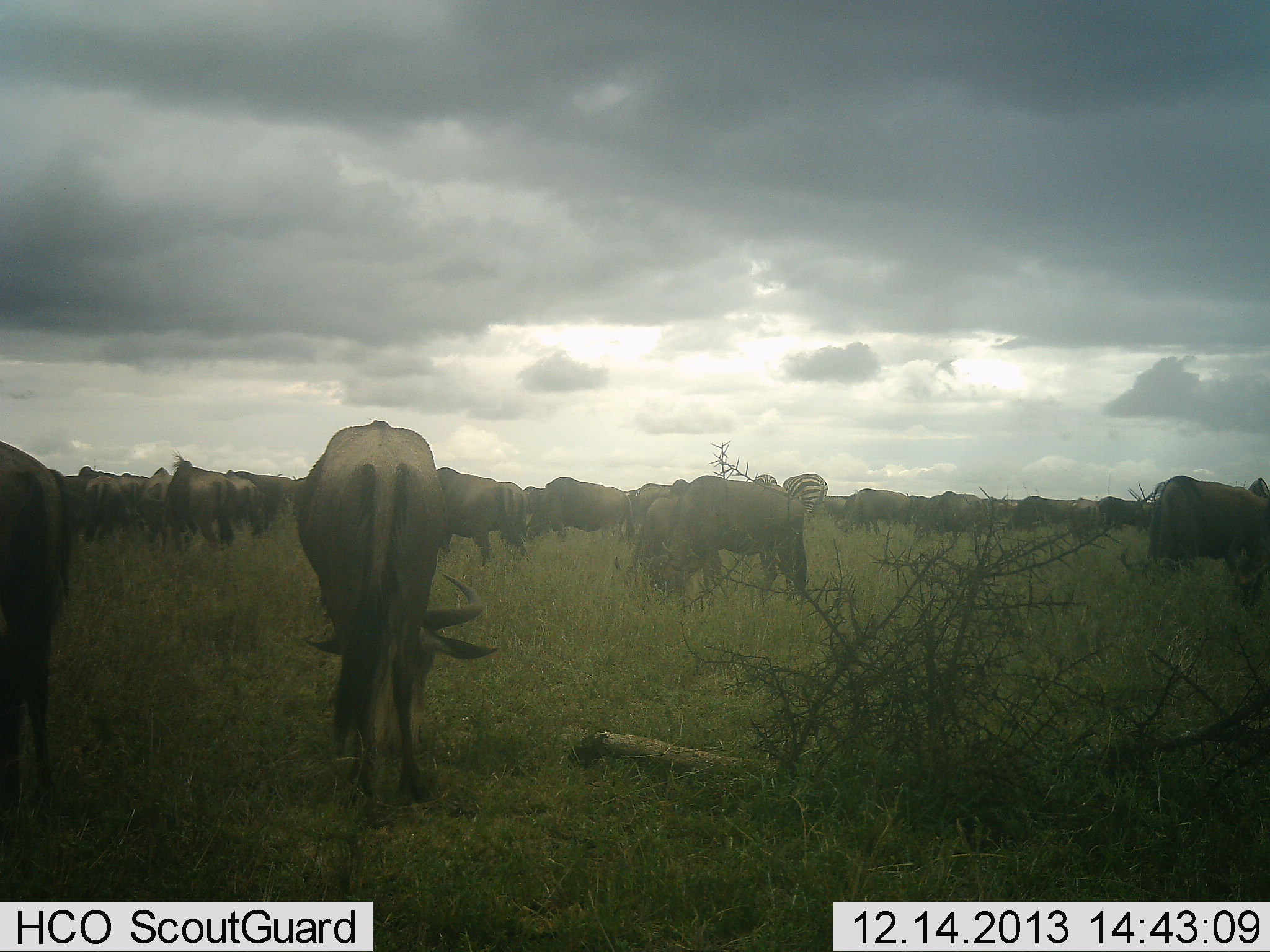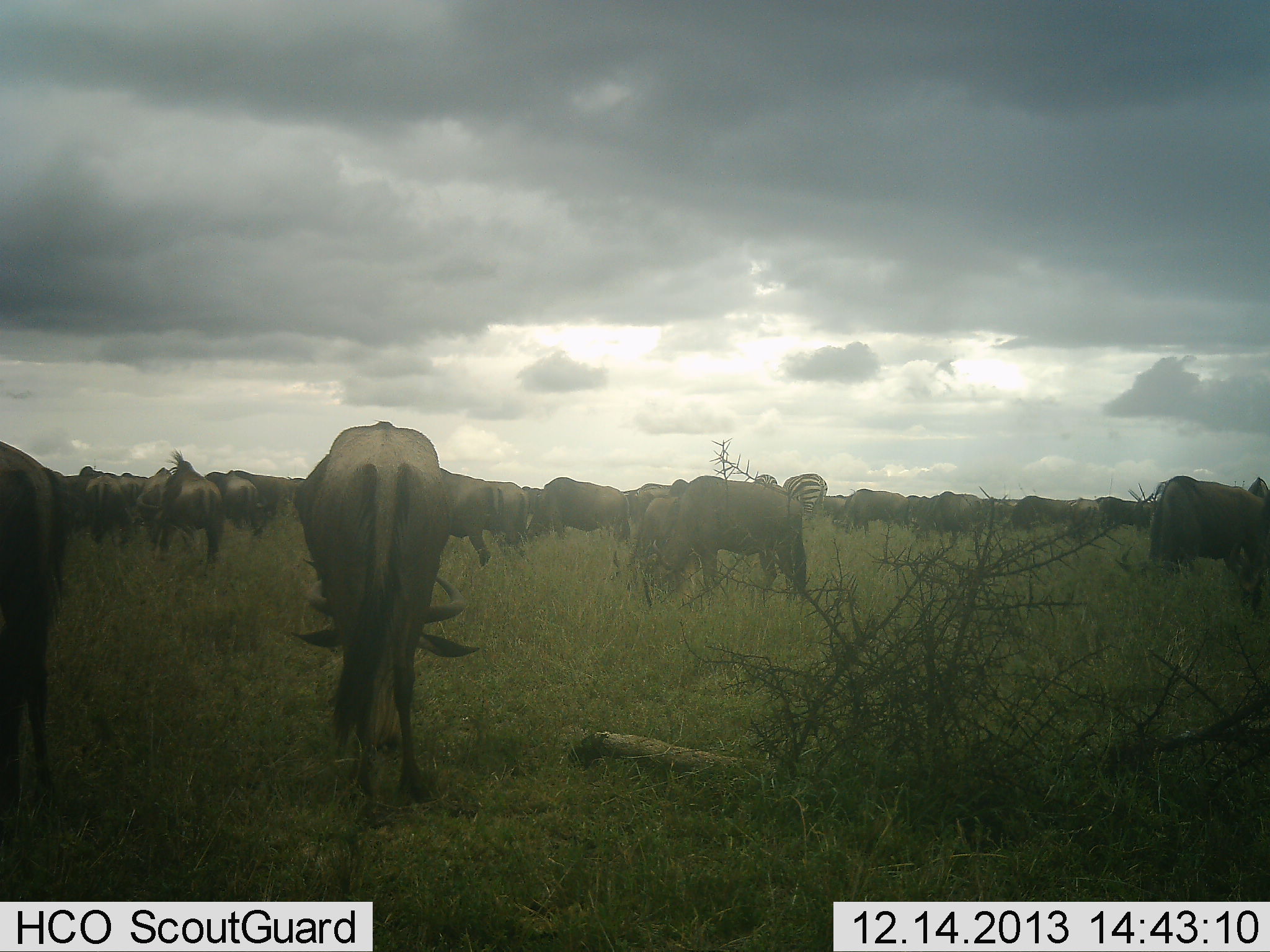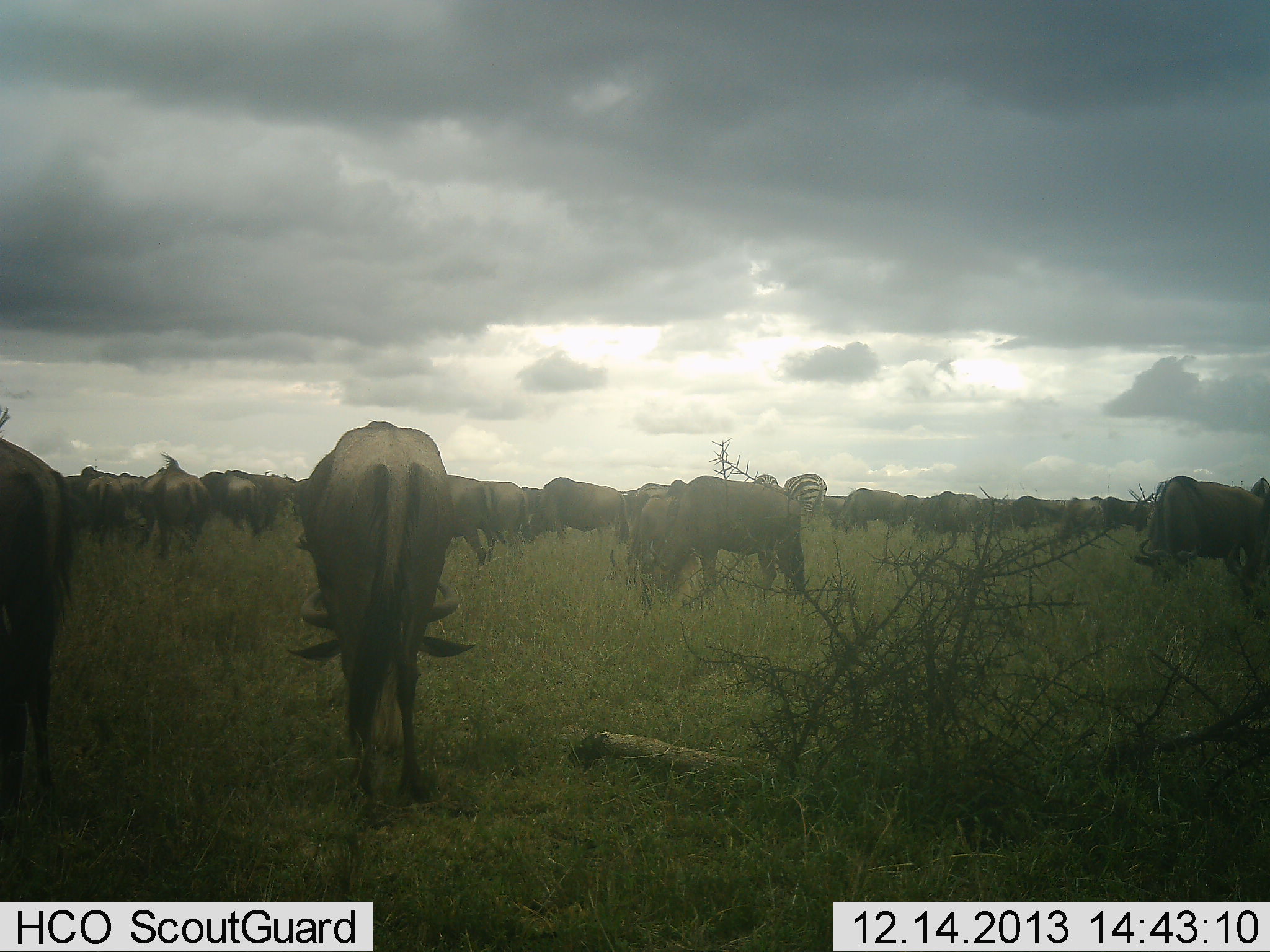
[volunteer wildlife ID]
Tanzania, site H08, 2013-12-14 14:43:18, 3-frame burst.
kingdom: Animalia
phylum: Chordata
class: Mammalia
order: Artiodactyla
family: Bovidae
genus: Connochaetes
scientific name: Connochaetes taurinus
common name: blue wildebeest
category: wildebeest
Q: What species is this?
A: Wildebeest (blue wildebeest) (Connochaetes taurinus).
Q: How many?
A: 11-50.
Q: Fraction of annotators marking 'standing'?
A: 40%.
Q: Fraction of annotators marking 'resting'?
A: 0%.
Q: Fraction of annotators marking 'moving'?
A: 0%.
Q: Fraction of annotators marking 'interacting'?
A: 0%.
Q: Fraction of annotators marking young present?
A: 0%.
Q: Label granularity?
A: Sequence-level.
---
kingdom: Animalia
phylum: Chordata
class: Mammalia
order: Perissodactyla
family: Equidae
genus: Equus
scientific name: Equus quagga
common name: plains zebra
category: zebra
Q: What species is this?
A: Zebra (plains zebra) (Equus quagga).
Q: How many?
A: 1.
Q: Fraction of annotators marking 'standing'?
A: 30%.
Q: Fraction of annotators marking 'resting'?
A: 0%.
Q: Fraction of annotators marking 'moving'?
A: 0%.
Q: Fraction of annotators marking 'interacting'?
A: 0%.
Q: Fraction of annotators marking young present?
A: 0%.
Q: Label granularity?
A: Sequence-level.